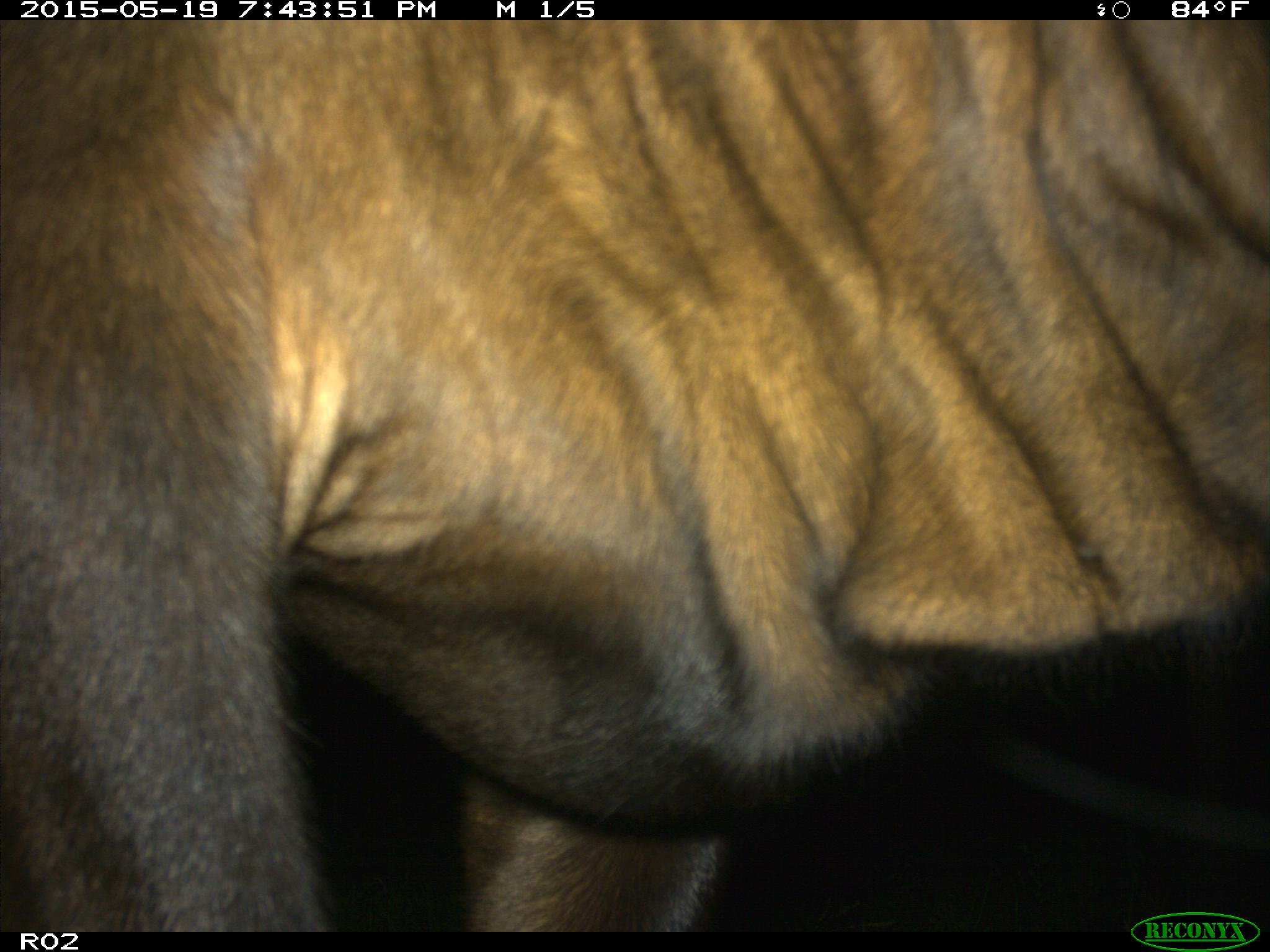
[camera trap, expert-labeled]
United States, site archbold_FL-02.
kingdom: Animalia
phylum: Chordata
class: Mammalia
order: Artiodactyla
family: Bovidae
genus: Bos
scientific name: Bos taurus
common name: domestic cow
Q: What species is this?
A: Bos taurus (domestic cow).